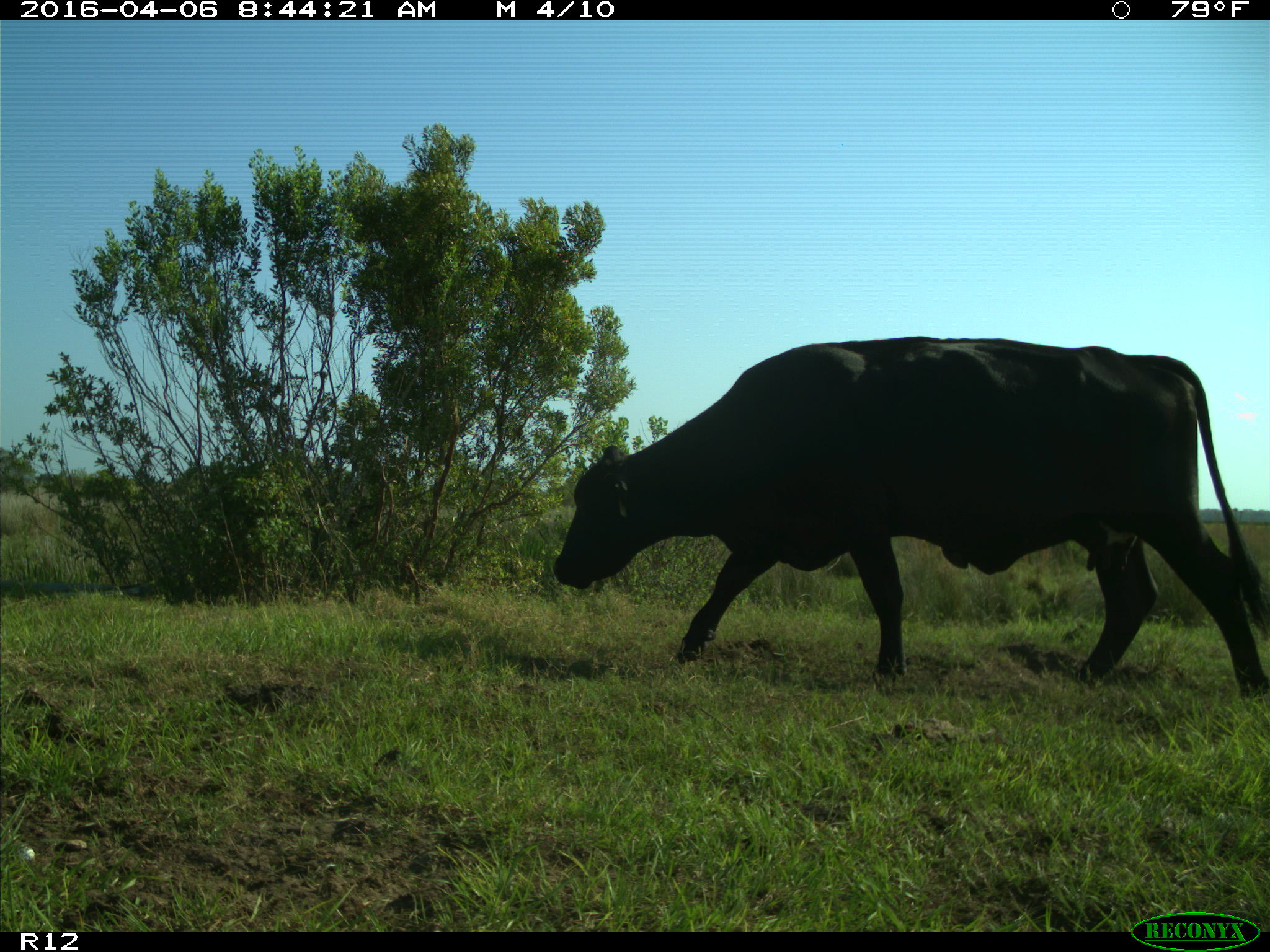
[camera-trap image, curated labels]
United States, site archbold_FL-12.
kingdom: Animalia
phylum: Chordata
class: Mammalia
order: Artiodactyla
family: Bovidae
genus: Bos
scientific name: Bos taurus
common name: domestic cow